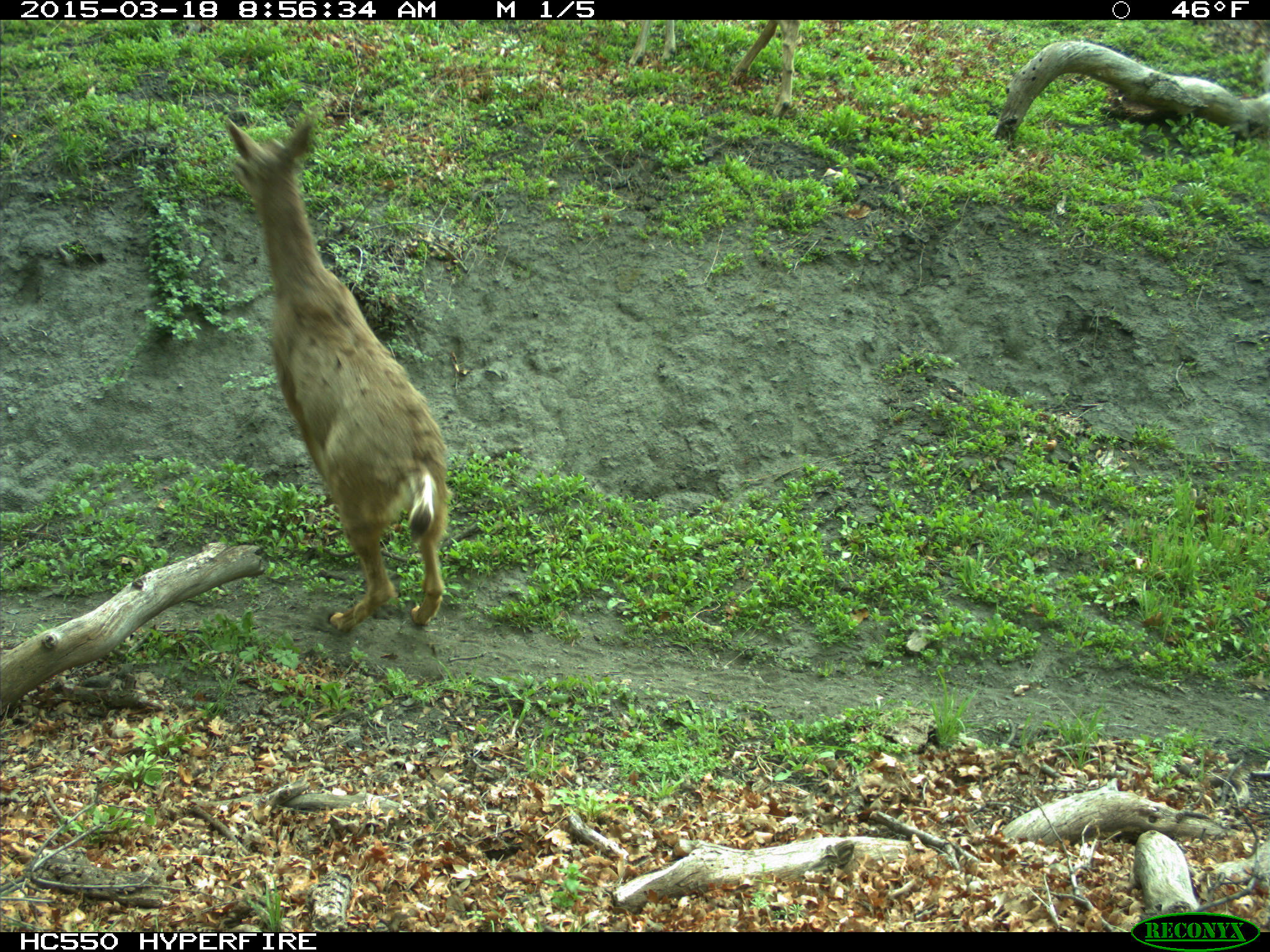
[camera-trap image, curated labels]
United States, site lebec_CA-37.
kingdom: Animalia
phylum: Chordata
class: Mammalia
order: Artiodactyla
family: Cervidae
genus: Odocoileus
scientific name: Odocoileus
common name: deer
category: unidentified deer